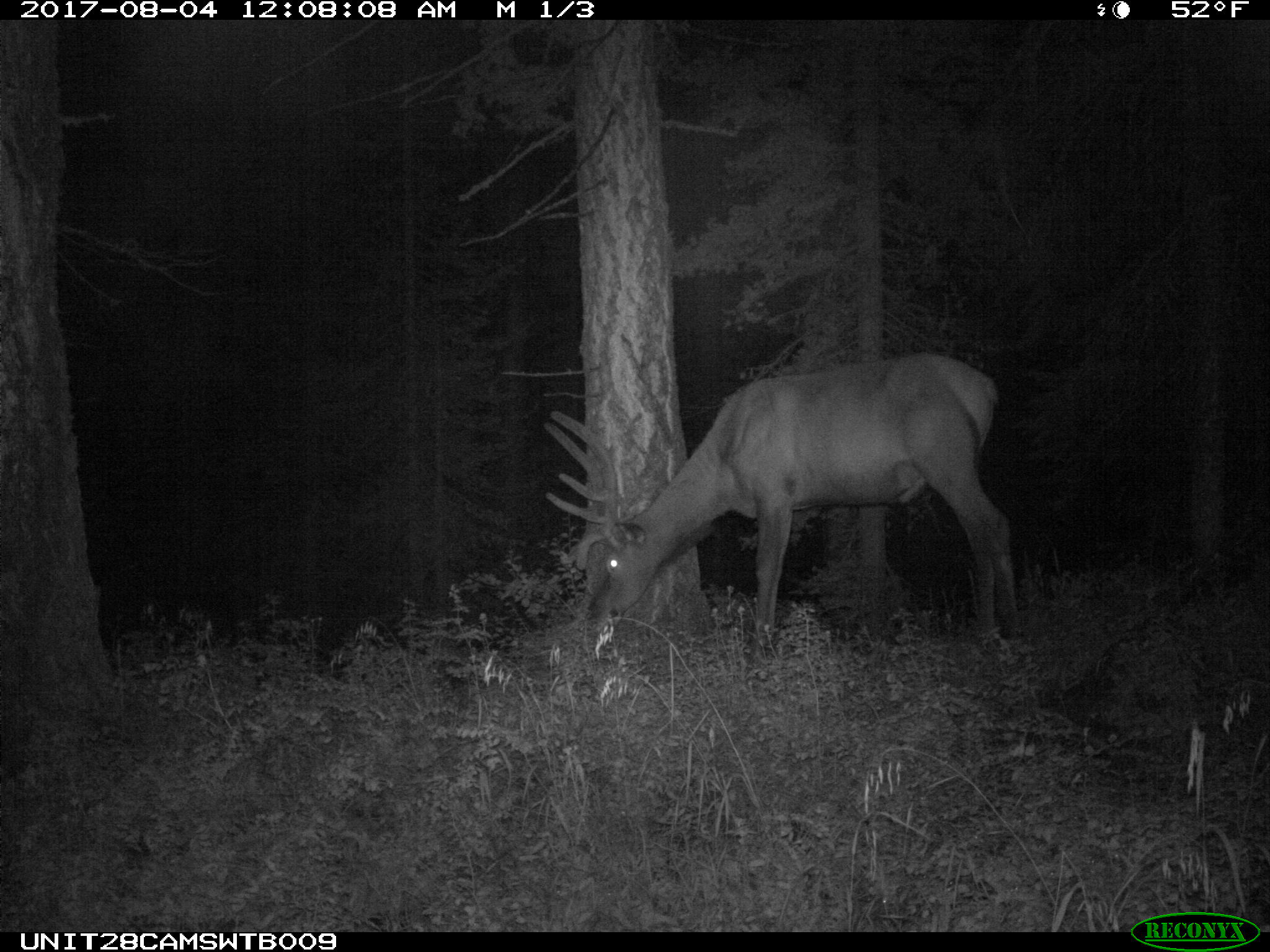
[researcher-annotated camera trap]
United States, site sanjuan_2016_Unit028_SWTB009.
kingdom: Animalia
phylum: Chordata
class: Mammalia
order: Artiodactyla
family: Cervidae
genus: Cervus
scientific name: Cervus elaphus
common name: red deer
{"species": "Cervus elaphus (red deer)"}